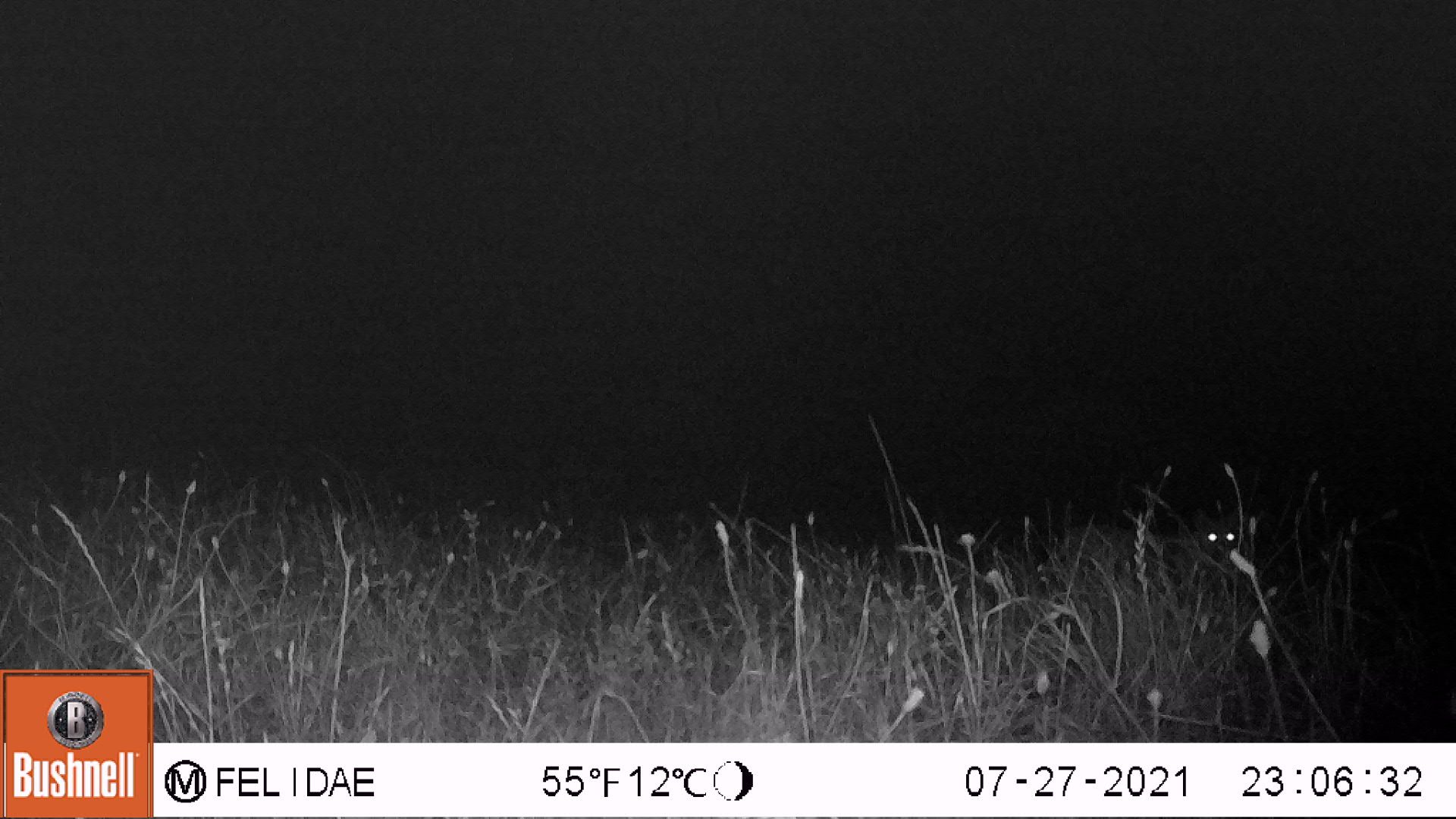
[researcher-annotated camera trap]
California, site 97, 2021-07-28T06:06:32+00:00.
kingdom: Animalia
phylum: Chordata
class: Mammalia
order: Carnivora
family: Felidae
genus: Lynx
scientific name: Lynx rufus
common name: bobcat